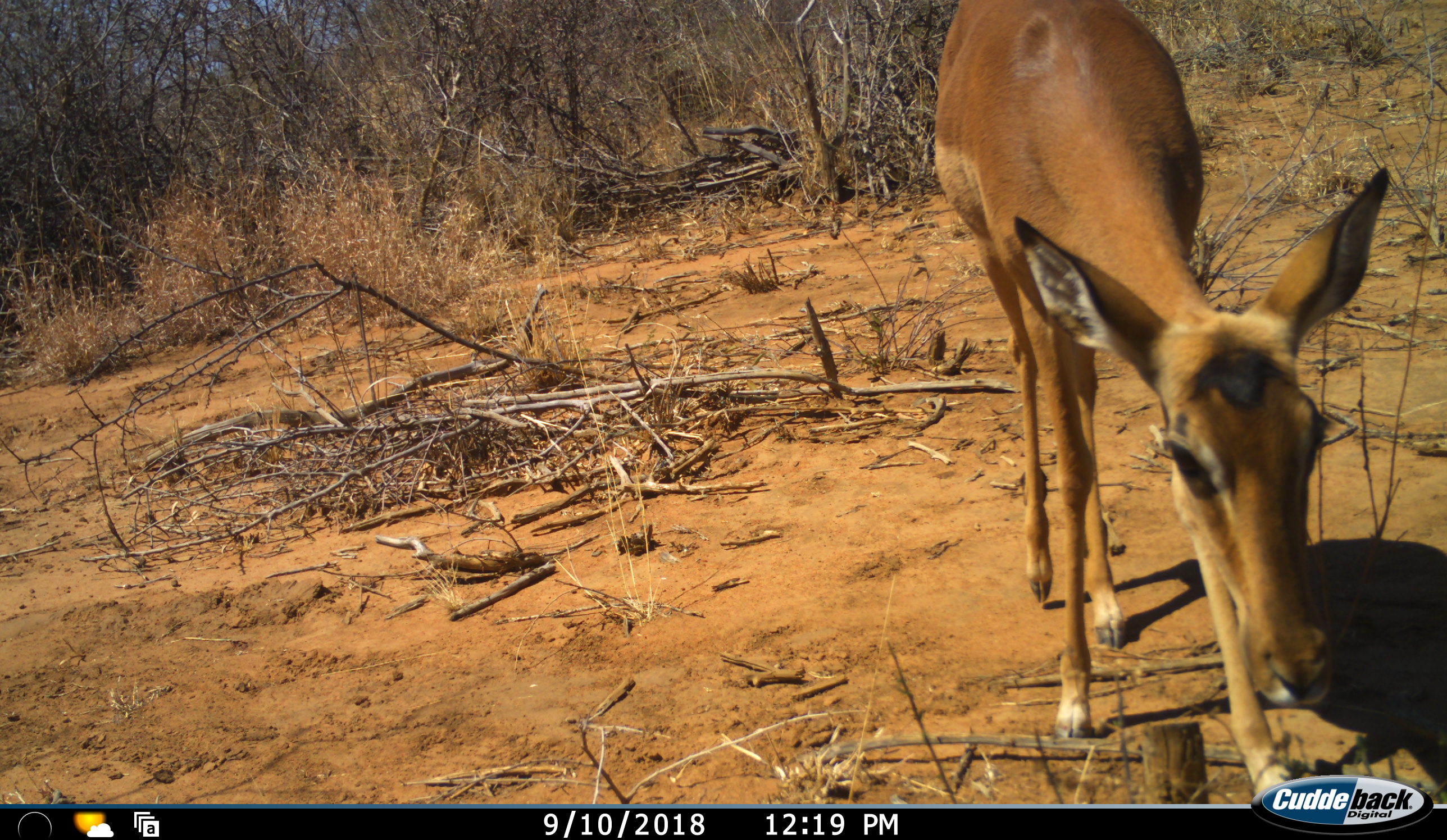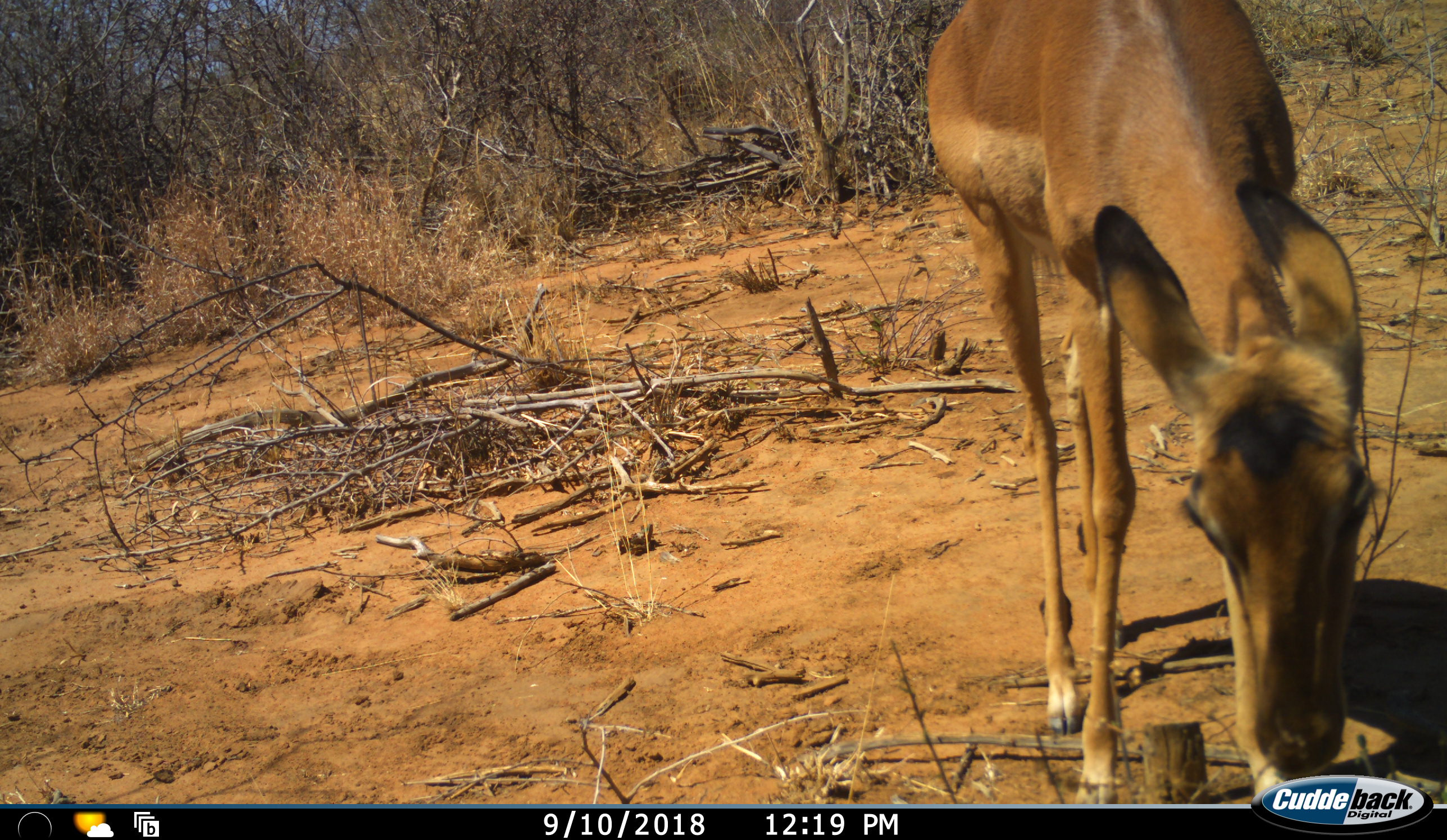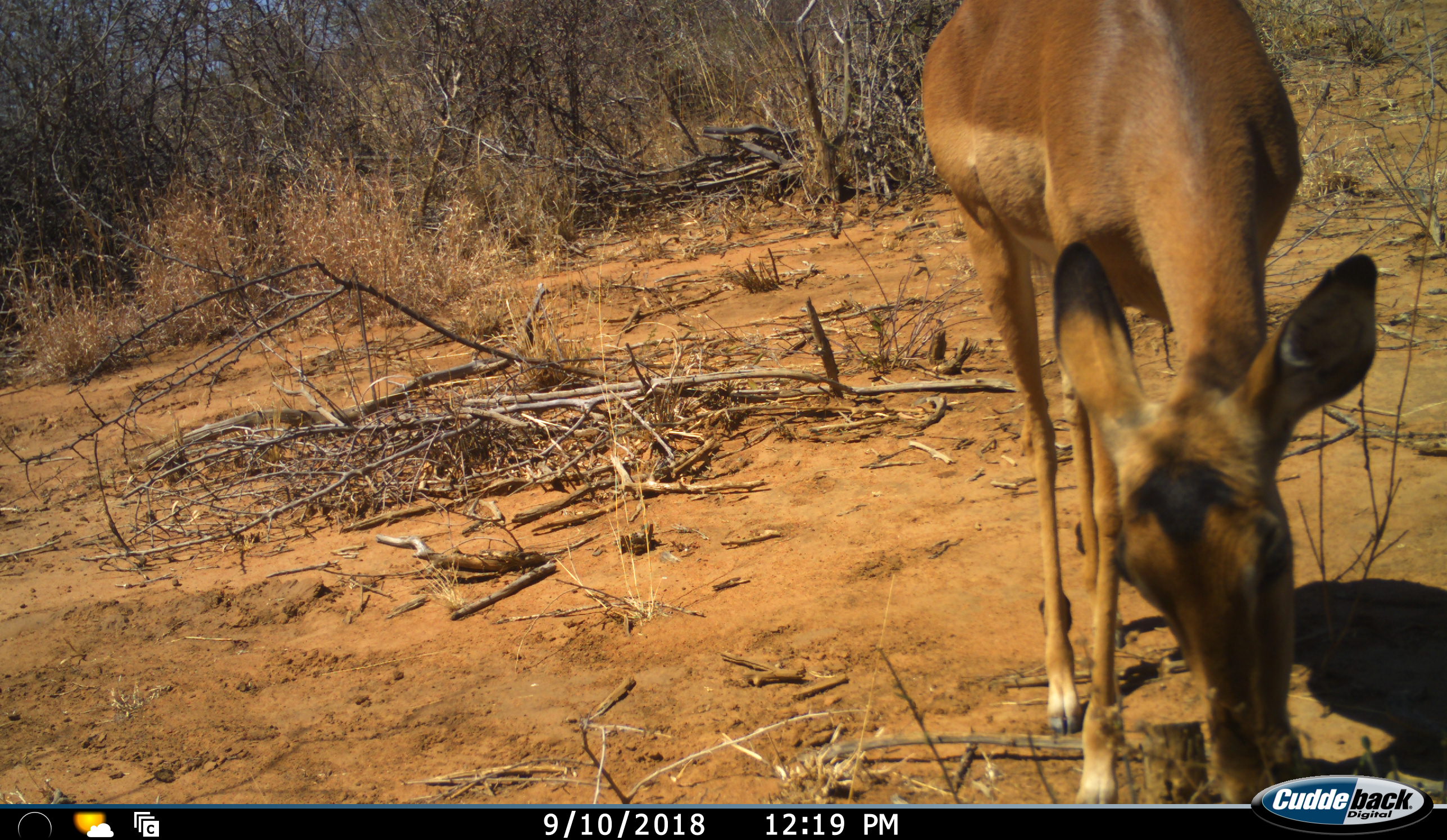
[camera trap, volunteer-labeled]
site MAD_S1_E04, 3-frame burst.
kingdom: Animalia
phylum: Chordata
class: Mammalia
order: Artiodactyla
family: Bovidae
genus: Aepyceros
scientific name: Aepyceros melampus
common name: impala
Impala (Aepyceros melampus), count 1. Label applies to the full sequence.